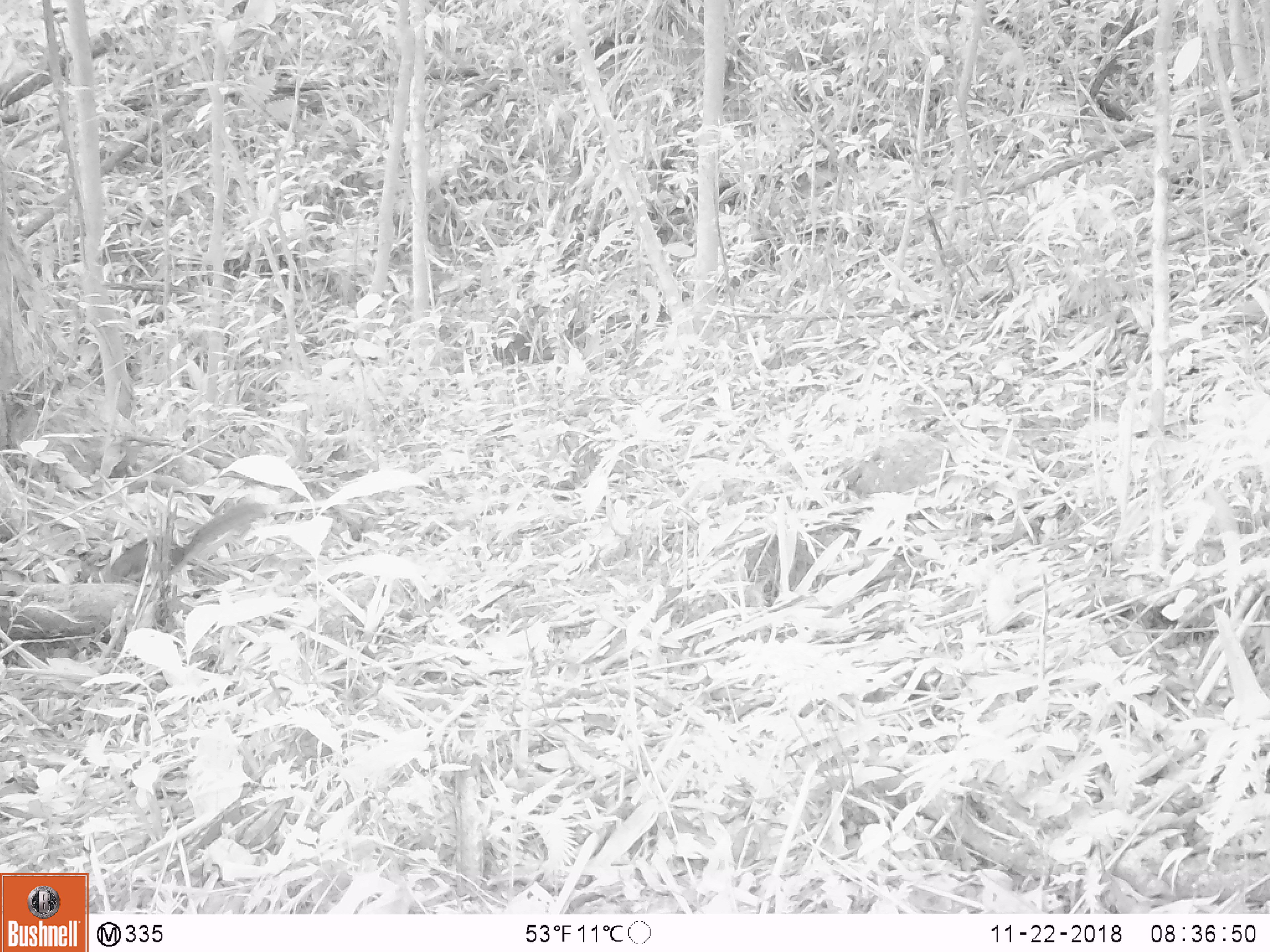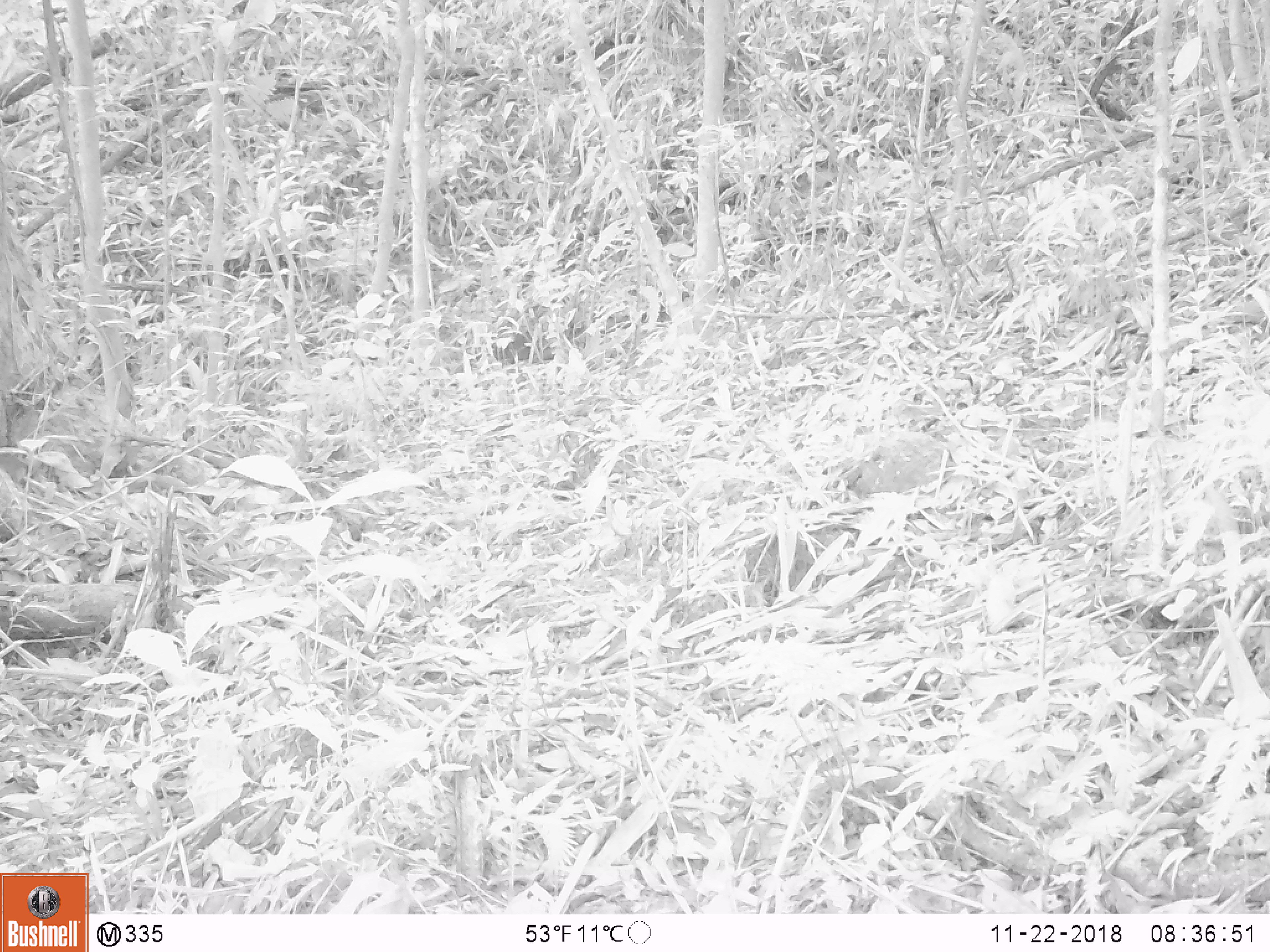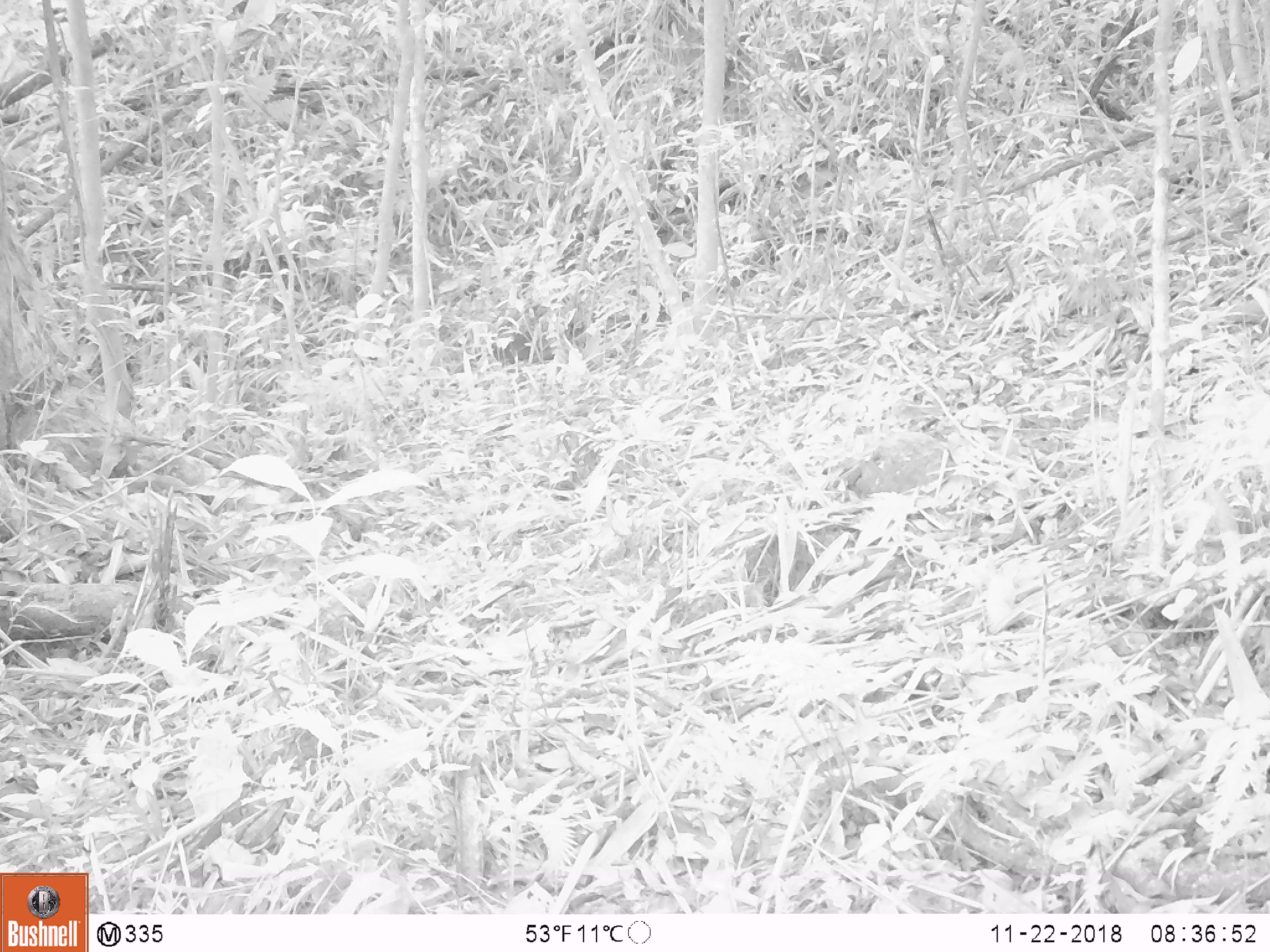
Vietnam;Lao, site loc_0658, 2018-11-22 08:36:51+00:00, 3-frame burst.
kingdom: Animalia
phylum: Chordata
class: Mammalia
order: Rodentia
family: Sciuridae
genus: Dremomys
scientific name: Dremomys rufigenis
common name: red-cheeked squirrel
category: red cheeked squirrel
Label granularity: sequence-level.